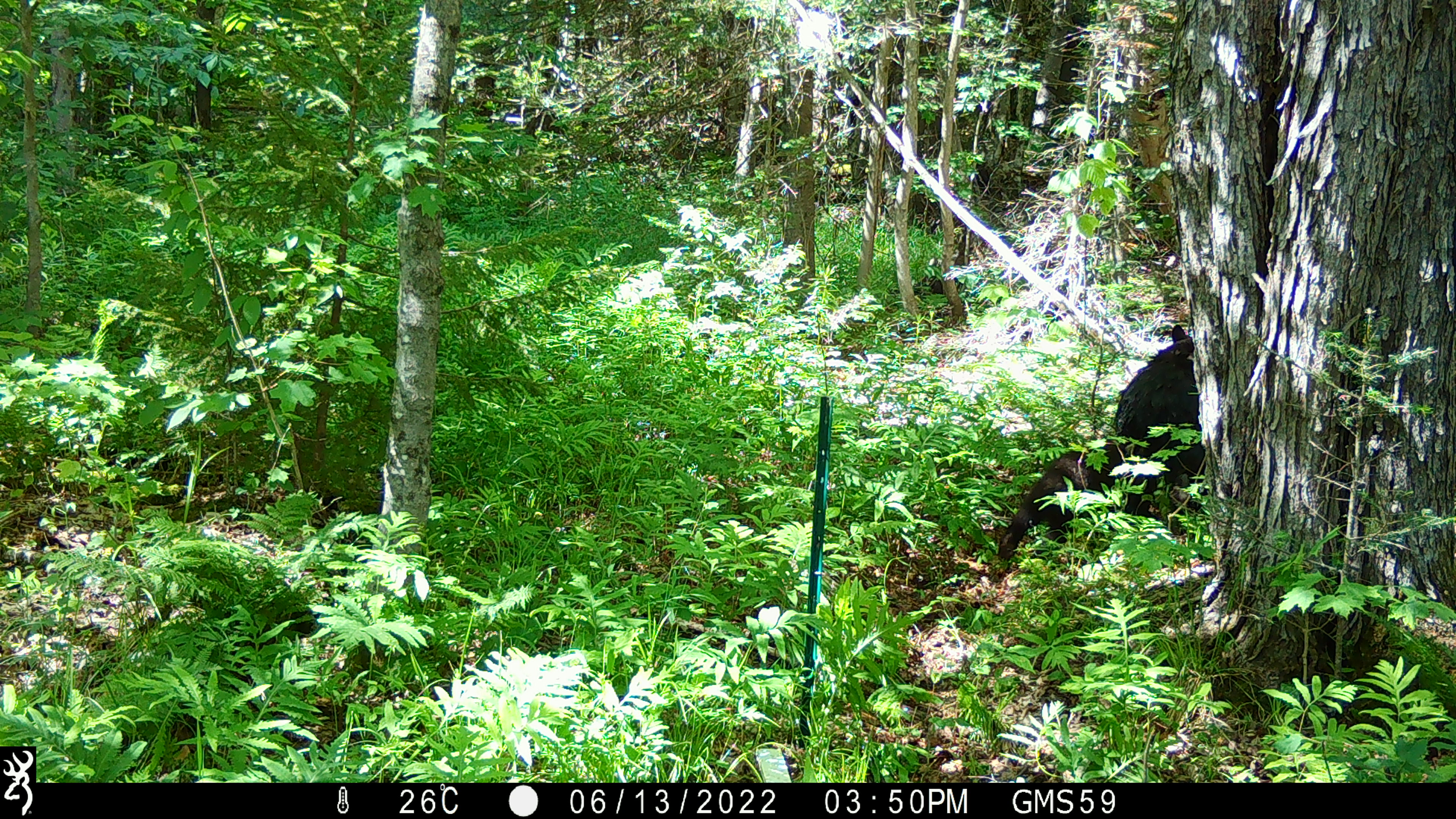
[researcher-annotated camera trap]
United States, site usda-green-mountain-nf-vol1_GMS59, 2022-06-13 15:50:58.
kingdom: Animalia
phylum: Chordata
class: Mammalia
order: Carnivora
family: Ursidae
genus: Ursus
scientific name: Ursus americanus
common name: black bear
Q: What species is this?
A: Black bear (Ursus americanus).